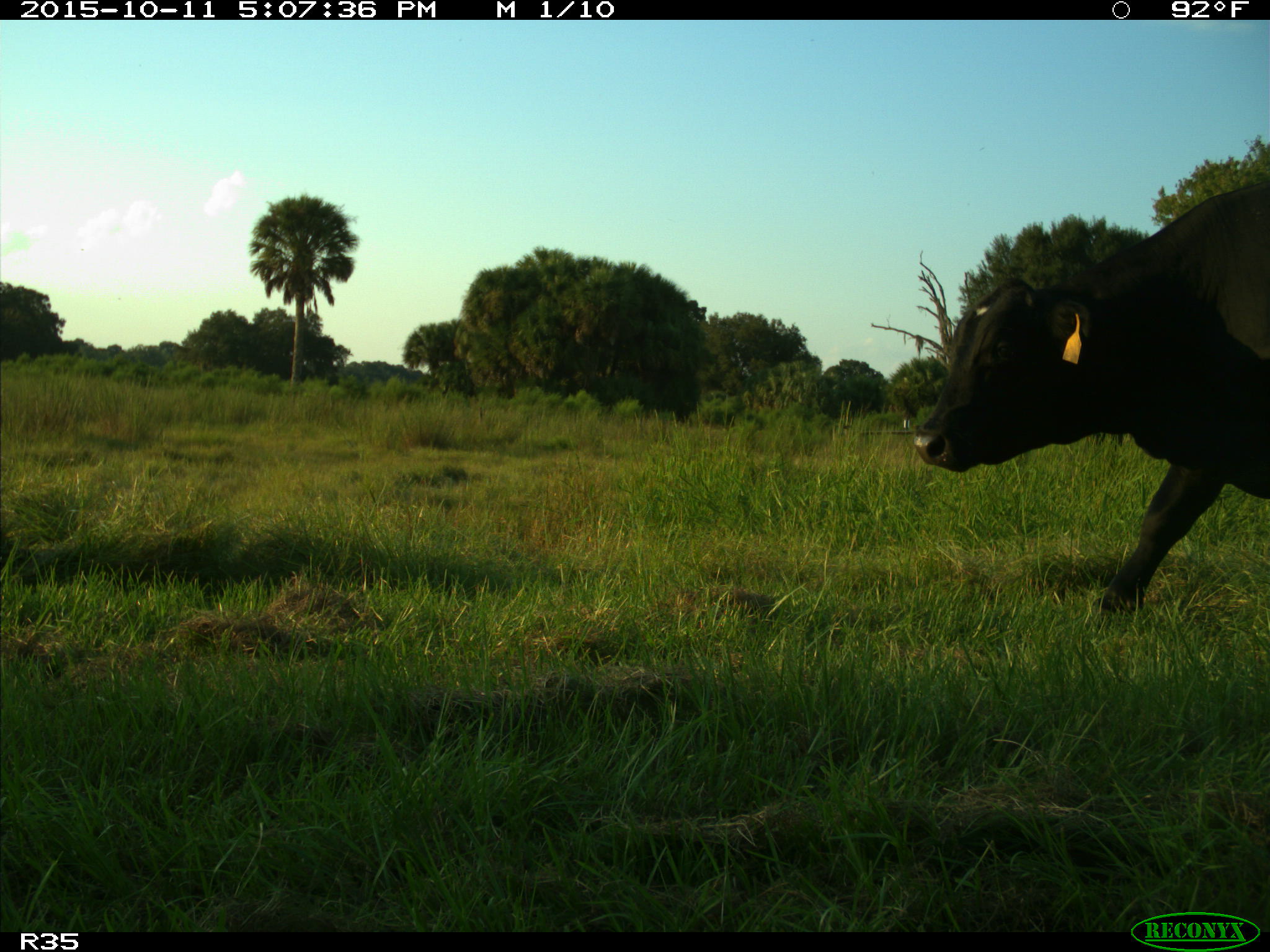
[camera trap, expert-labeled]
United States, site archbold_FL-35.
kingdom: Animalia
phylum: Chordata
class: Mammalia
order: Artiodactyla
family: Bovidae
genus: Bos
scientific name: Bos taurus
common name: domestic cow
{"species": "Bos taurus (domestic cow)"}